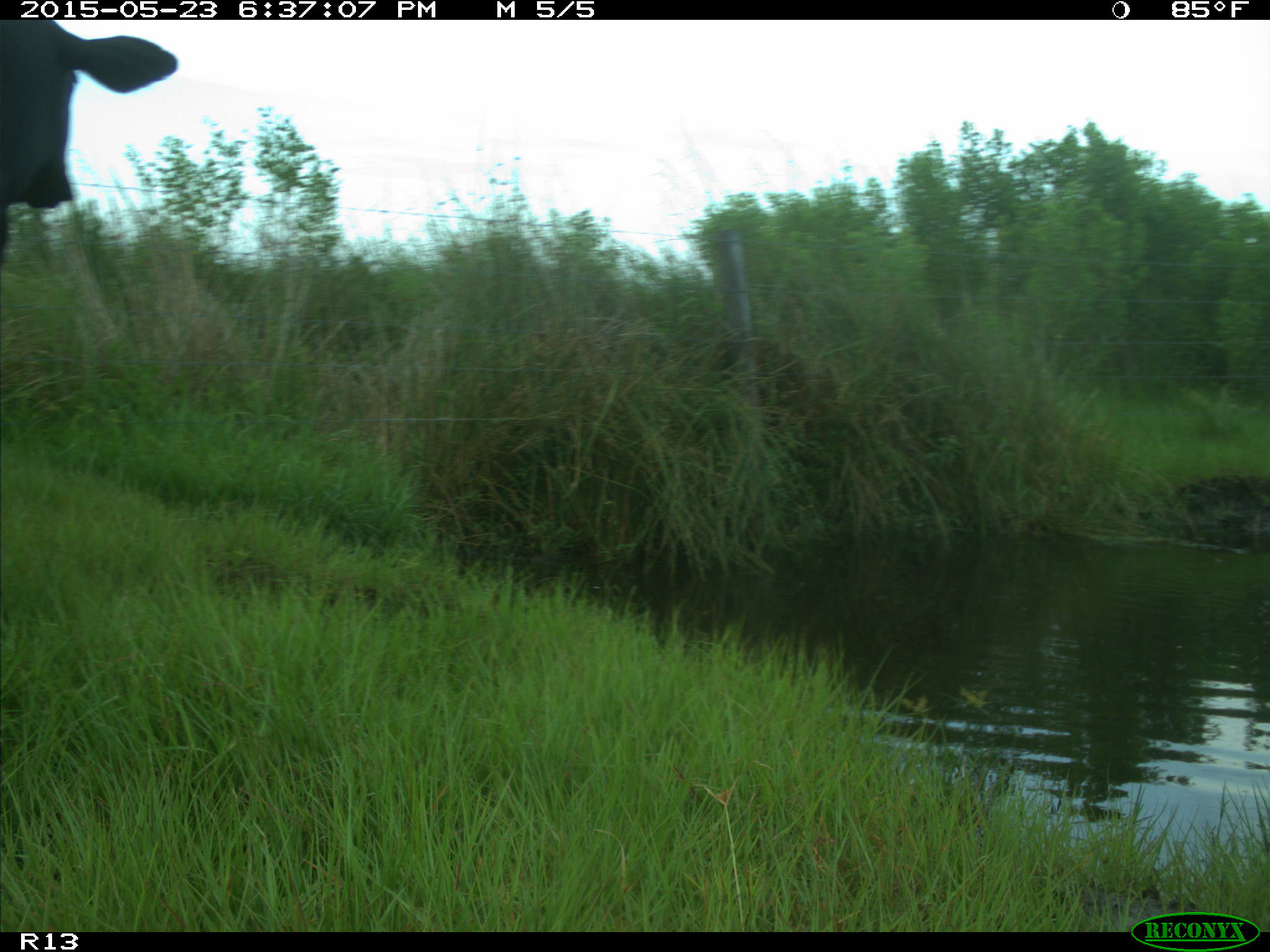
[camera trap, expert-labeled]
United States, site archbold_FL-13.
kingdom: Animalia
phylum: Chordata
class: Mammalia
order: Artiodactyla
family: Bovidae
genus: Bos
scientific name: Bos taurus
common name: domestic cow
Bos taurus (domestic cow).